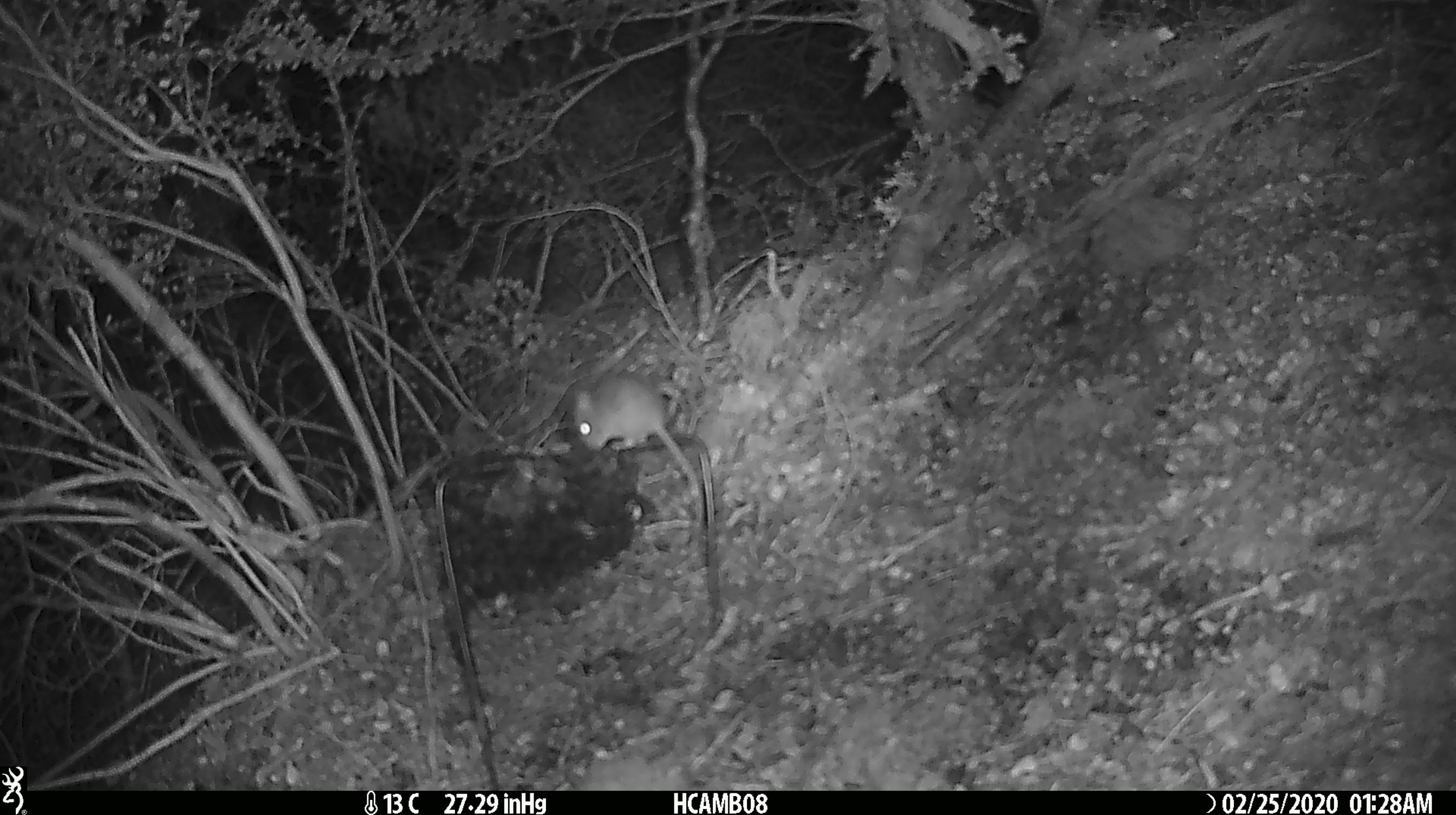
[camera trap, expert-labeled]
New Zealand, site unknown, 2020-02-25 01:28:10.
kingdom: Animalia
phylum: Chordata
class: Mammalia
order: Rodentia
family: Muridae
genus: Mus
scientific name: Mus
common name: mouse